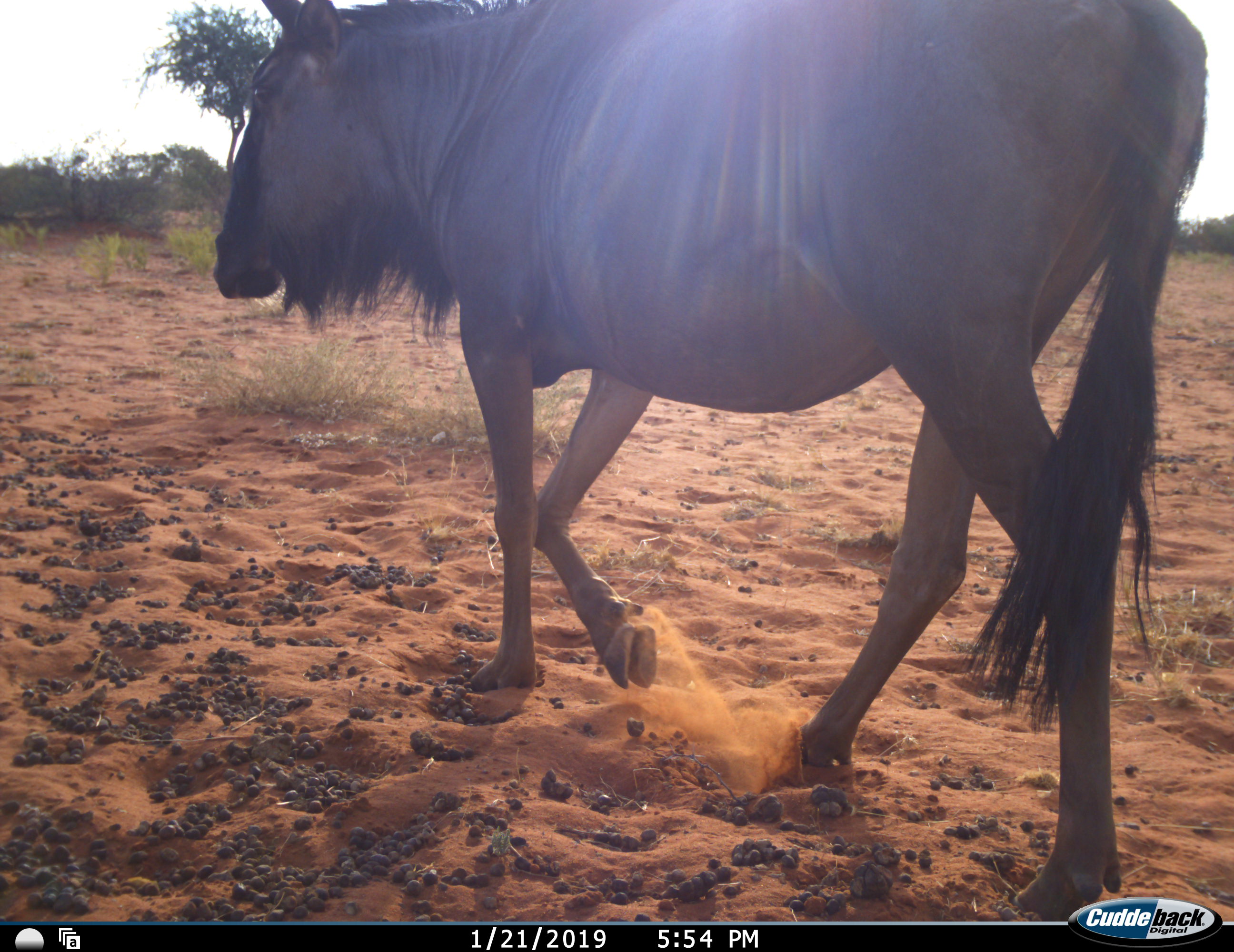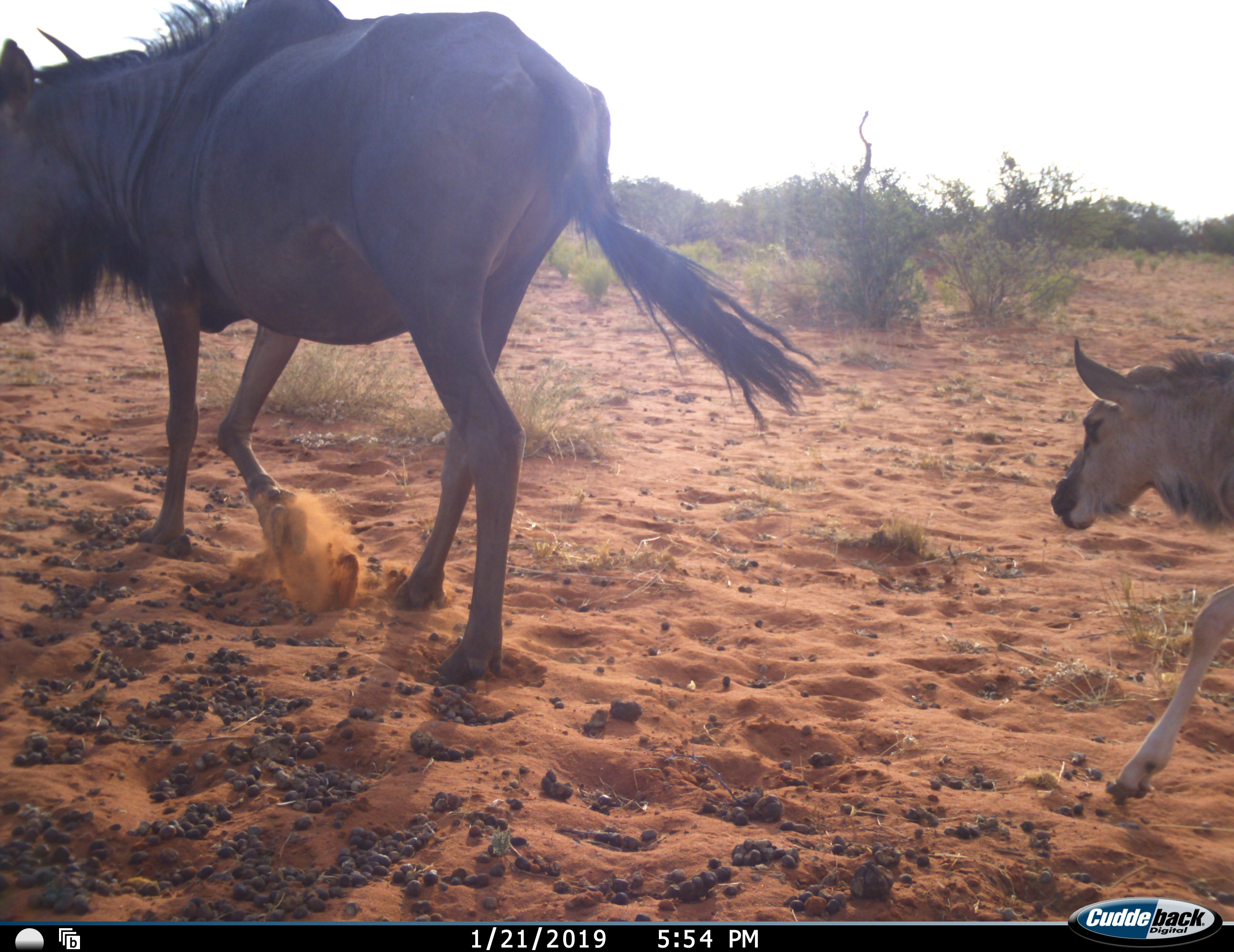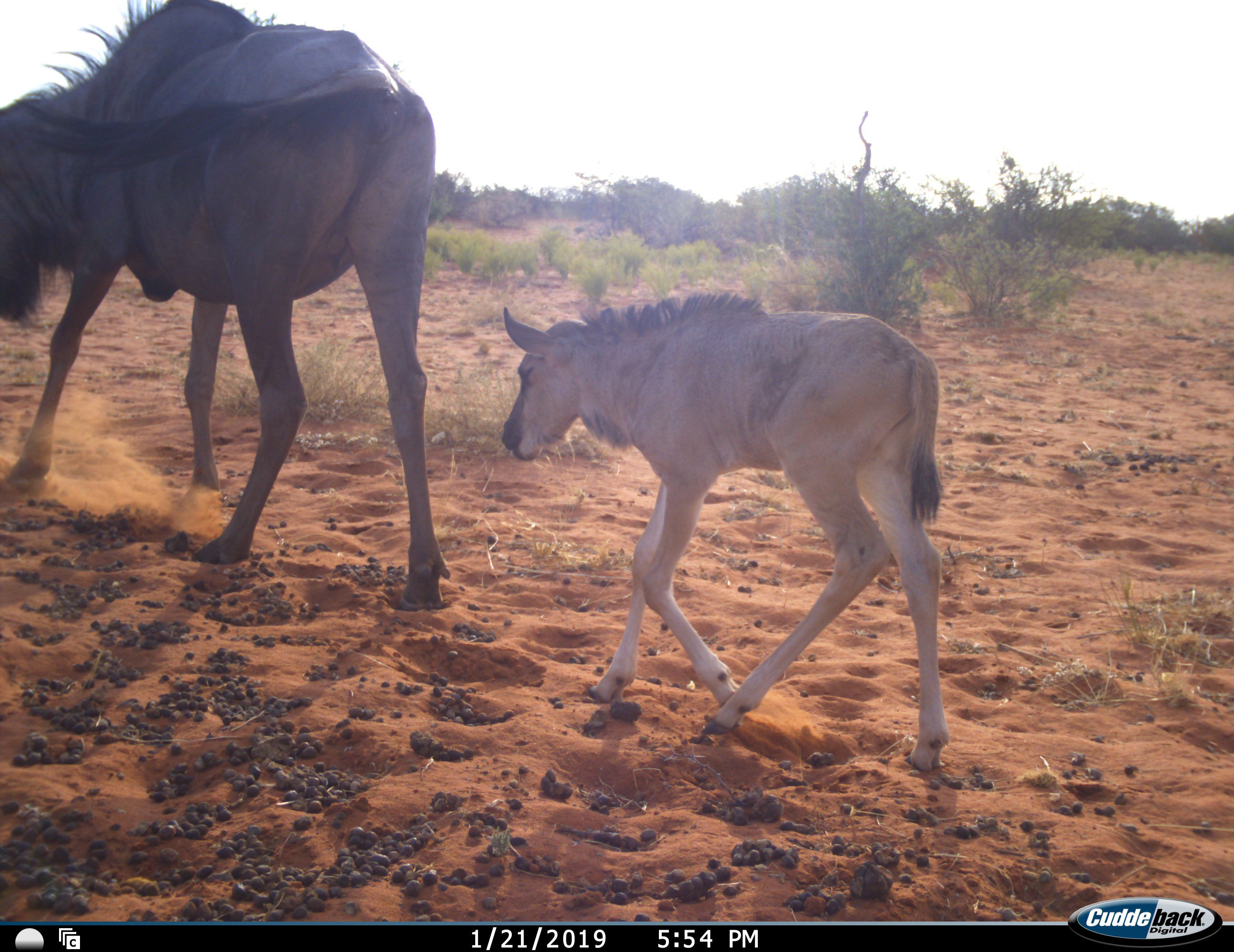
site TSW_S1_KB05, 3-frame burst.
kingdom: Animalia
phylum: Chordata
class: Mammalia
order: Artiodactyla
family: Bovidae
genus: Connochaetes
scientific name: Connochaetes taurinus taurinus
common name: blue wildebeest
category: wildebeestblue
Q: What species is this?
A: Wildebeestblue (blue wildebeest) (Connochaetes taurinus taurinus).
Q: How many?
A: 2.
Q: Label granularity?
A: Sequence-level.